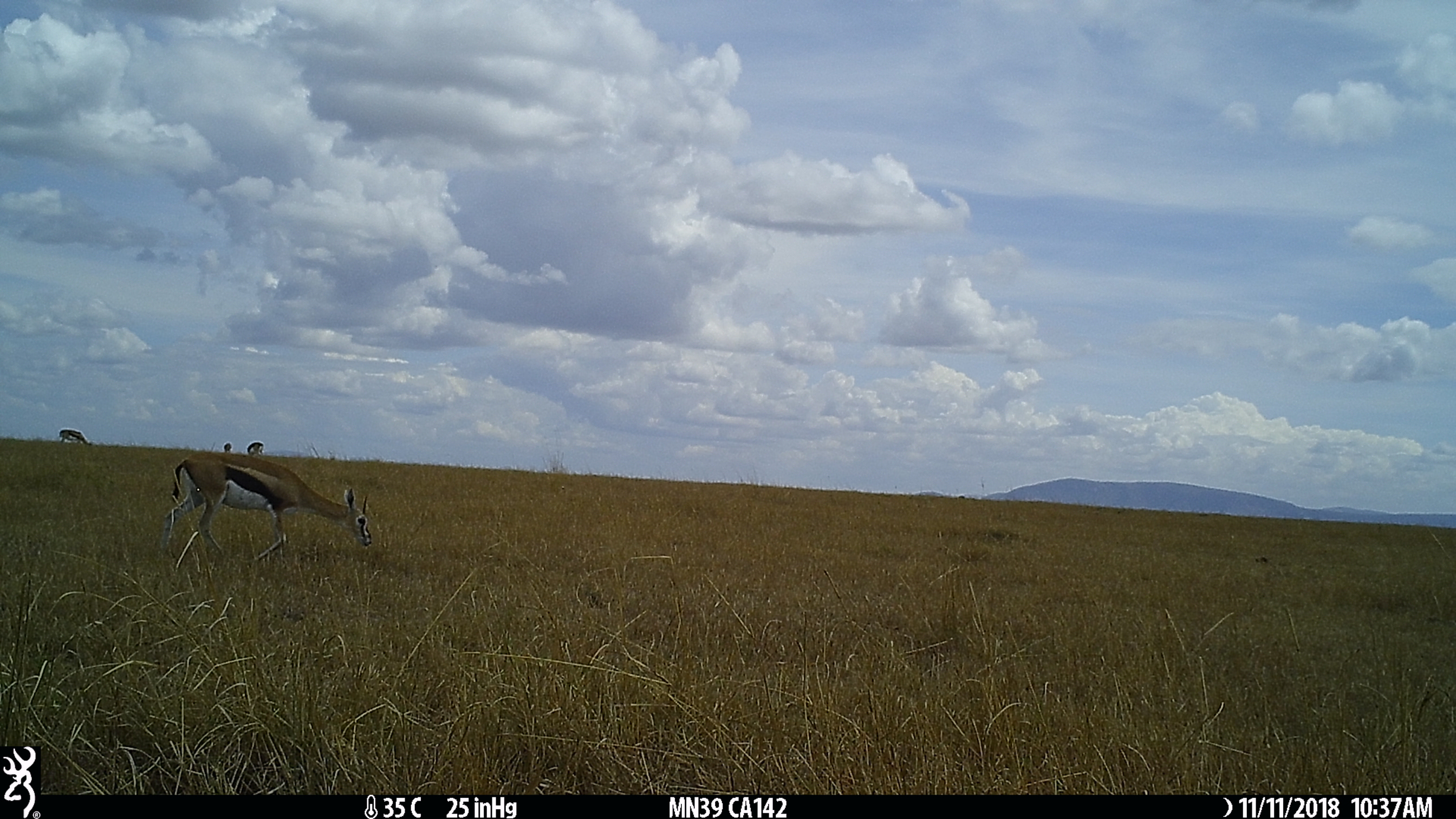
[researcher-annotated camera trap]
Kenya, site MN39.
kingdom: Animalia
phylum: Chordata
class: Mammalia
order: Artiodactyla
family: Bovidae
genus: Eudorcas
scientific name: Eudorcas thomsonii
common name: thomon's gazelle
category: gazelle thomsons